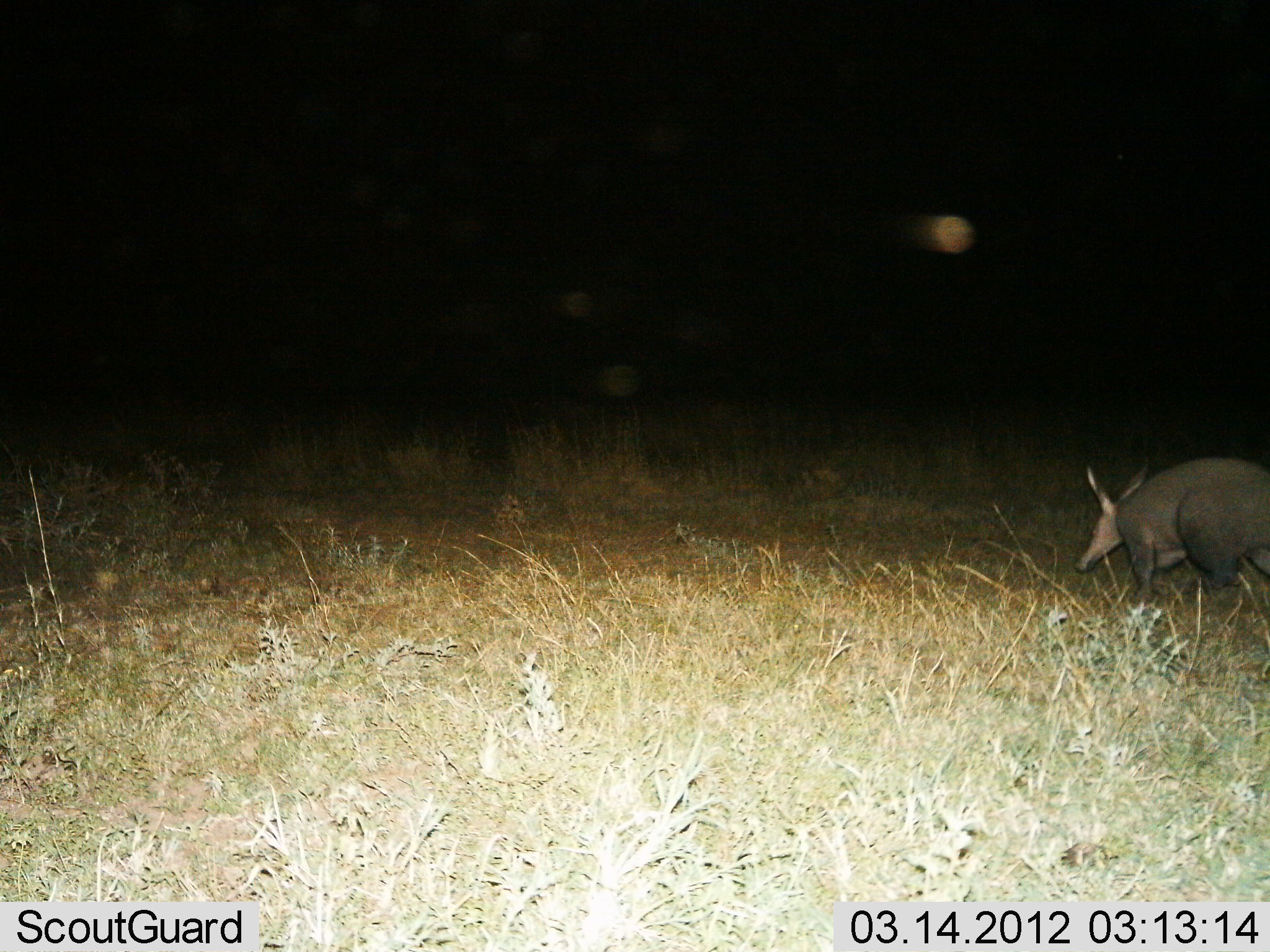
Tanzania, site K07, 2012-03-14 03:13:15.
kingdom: Animalia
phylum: Chordata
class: Mammalia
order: Tubulidentata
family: Orycteropodidae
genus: Orycteropus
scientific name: Orycteropus afer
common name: aardvark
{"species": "aardvark (Orycteropus afer)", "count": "1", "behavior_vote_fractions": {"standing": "19%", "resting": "0%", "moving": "75%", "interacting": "0%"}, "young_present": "0%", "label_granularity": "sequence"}